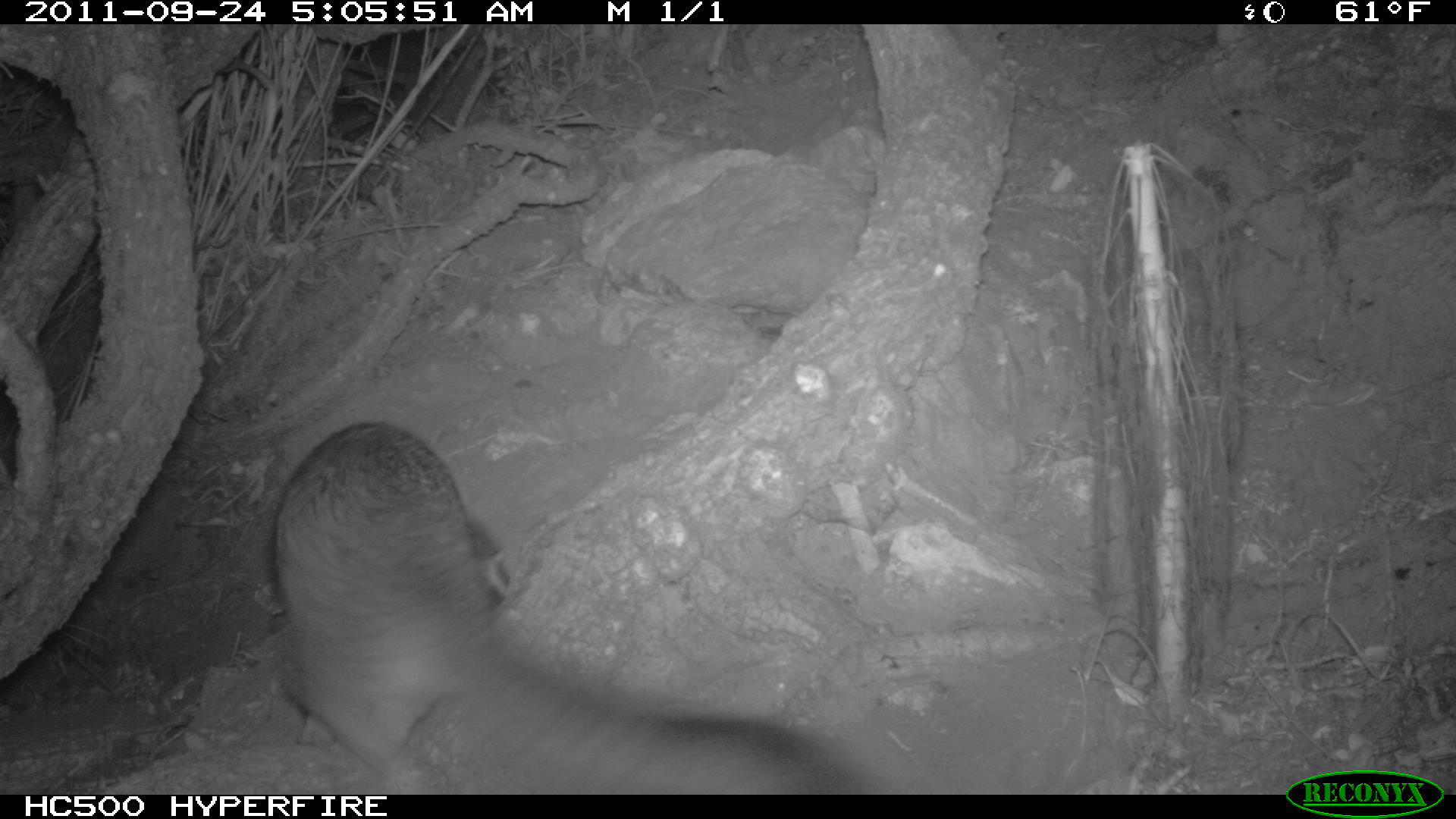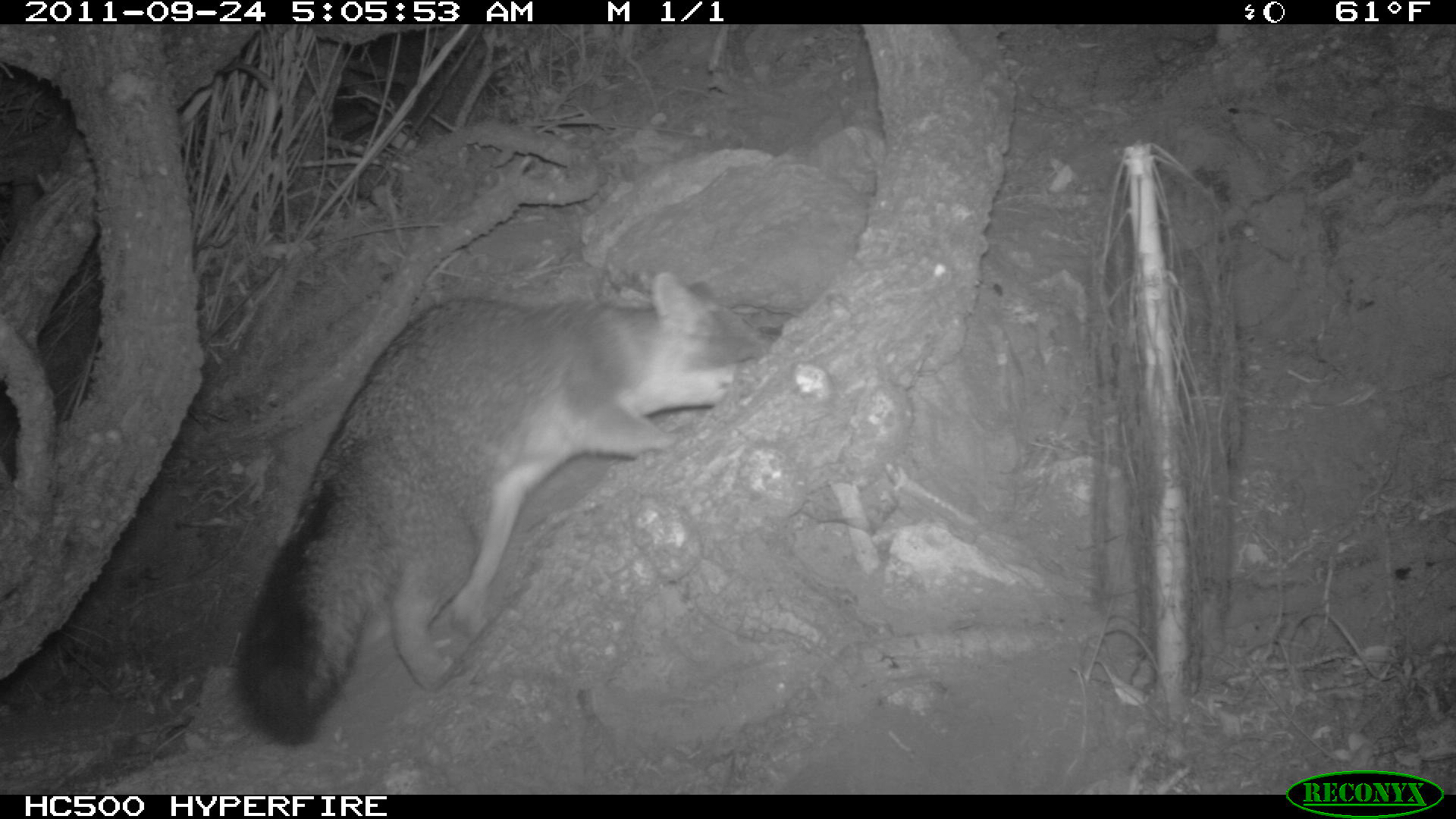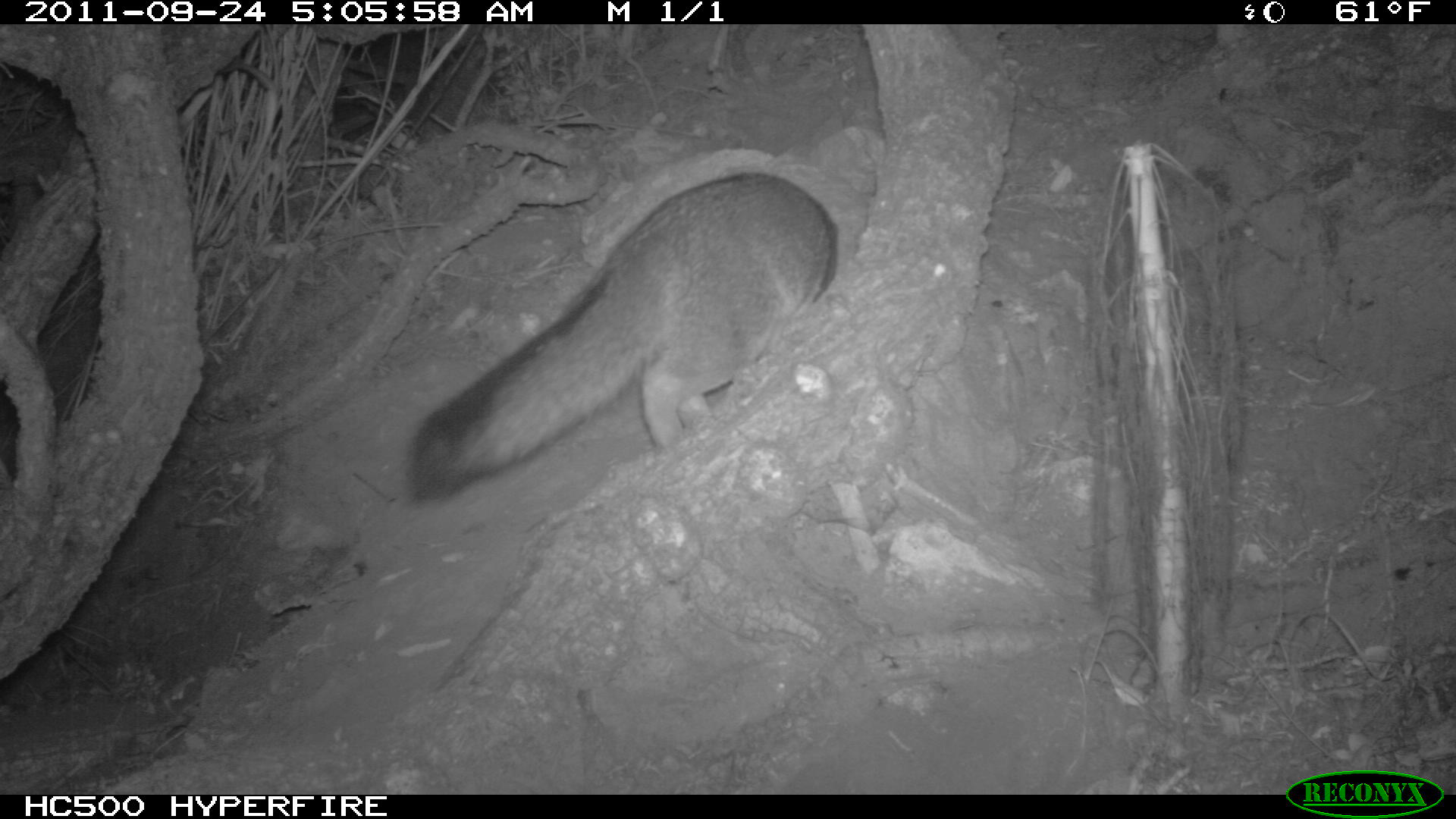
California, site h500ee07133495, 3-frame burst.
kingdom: Animalia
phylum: Chordata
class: Mammalia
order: Carnivora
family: Canidae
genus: Urocyon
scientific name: Urocyon littoralis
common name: island fox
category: fox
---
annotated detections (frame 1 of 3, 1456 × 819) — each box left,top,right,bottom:
fox: 268,419,890,792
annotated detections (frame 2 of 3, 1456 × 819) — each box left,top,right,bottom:
fox: 233,269,799,743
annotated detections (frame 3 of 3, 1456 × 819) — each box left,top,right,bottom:
fox: 409,173,837,501